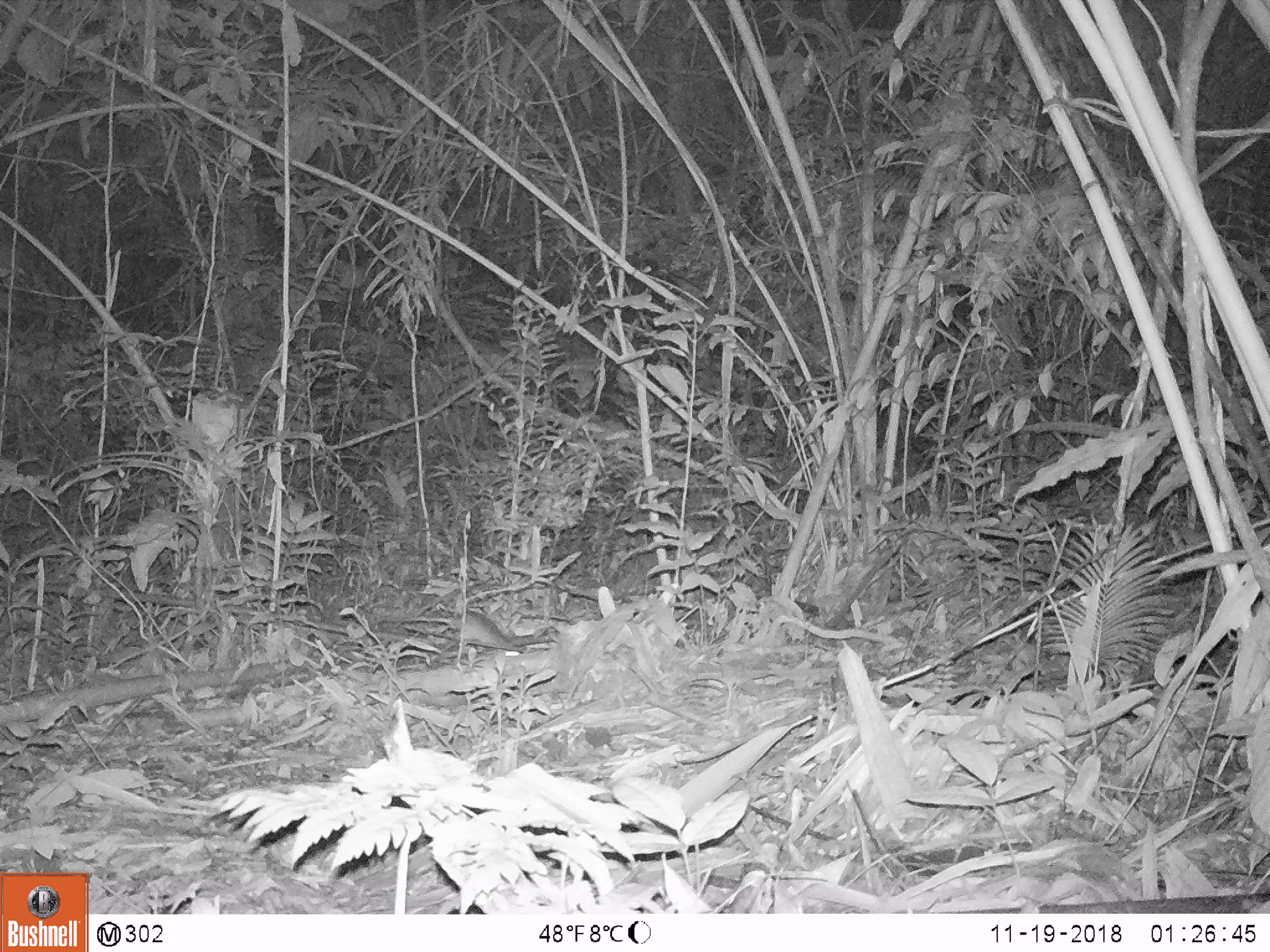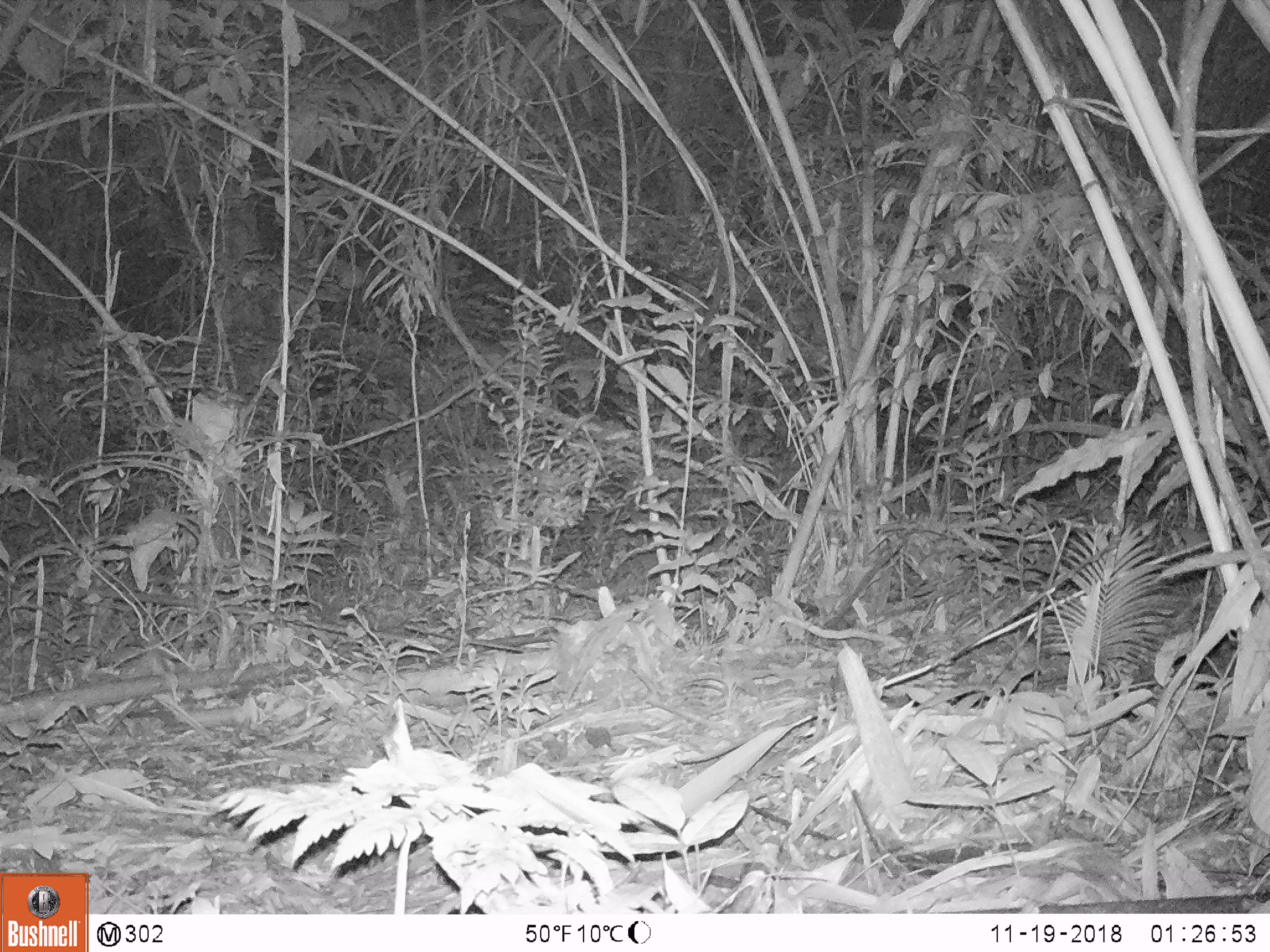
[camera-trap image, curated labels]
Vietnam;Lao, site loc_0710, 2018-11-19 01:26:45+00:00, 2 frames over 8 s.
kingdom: Animalia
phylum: Chordata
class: Mammalia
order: Rodentia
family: Muridae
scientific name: Muridae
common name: old-world mice and rats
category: unidentified murid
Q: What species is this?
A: Unidentified murid (old-world mice and rats) (Muridae).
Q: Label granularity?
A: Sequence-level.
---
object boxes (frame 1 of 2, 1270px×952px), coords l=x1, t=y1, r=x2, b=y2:
unidentified murid: l=381, t=611, r=521, b=656